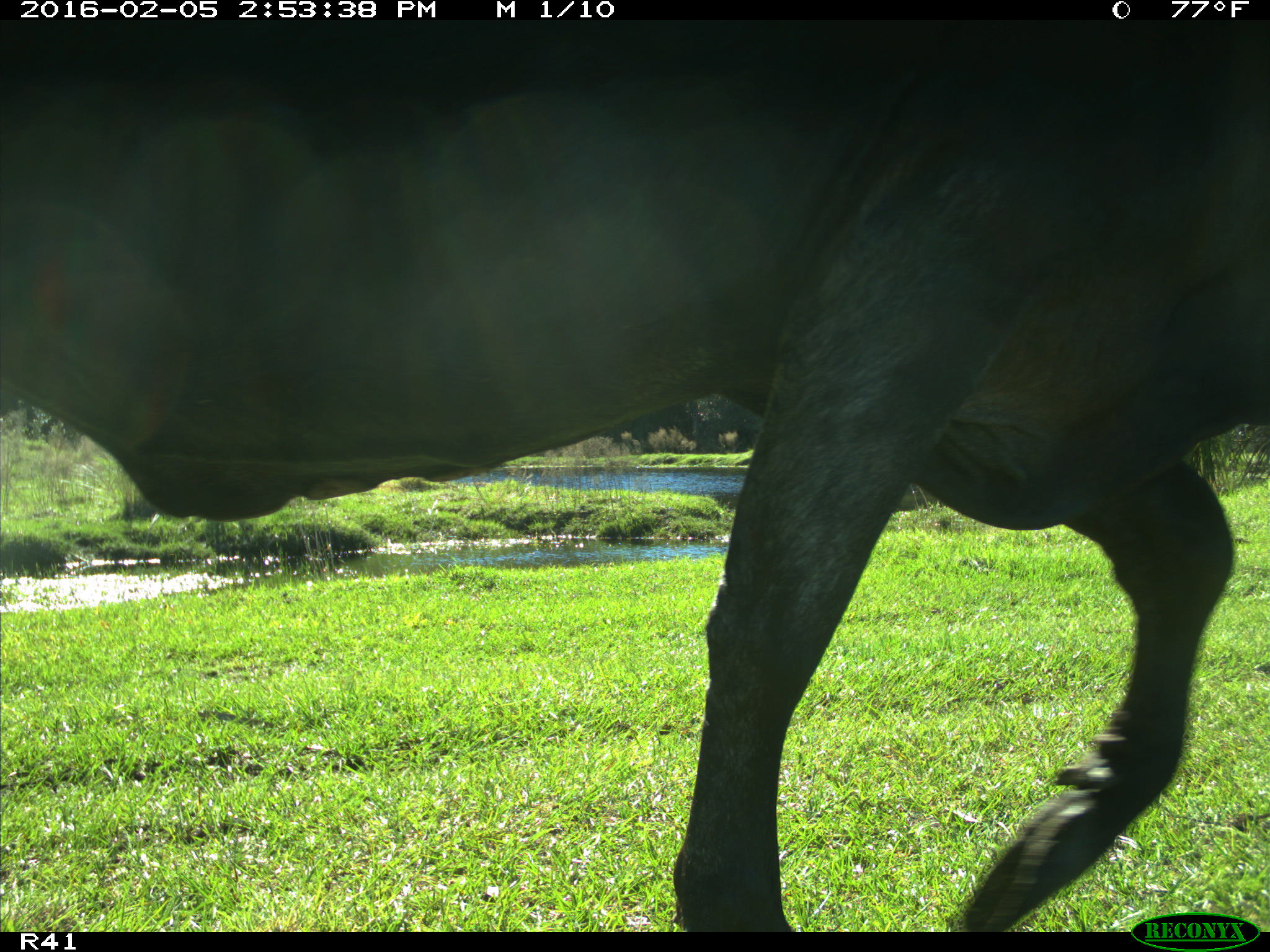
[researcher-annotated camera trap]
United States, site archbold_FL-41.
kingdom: Animalia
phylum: Chordata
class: Mammalia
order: Artiodactyla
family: Bovidae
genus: Bos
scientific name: Bos taurus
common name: domestic cow